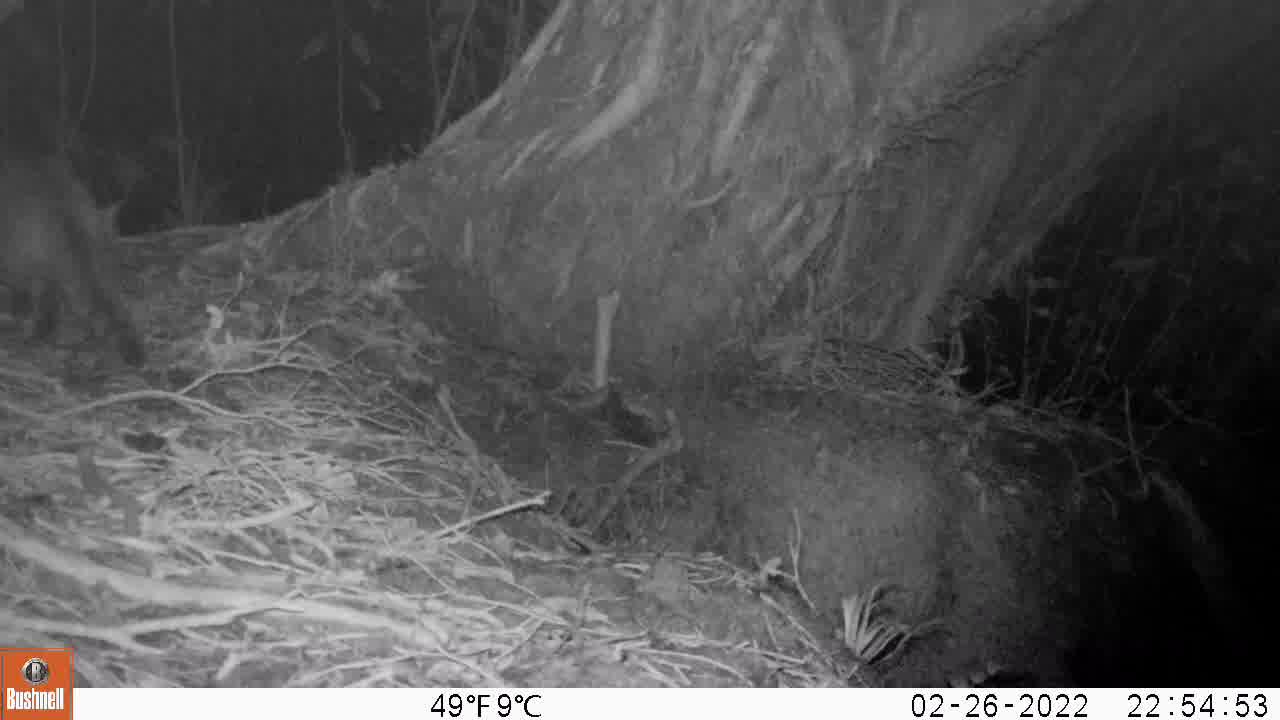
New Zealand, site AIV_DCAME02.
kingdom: Animalia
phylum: Chordata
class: Mammalia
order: Carnivora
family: Felidae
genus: Felis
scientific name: Felis catus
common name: domestic cat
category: cat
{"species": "cat (domestic cat) (Felis catus)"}